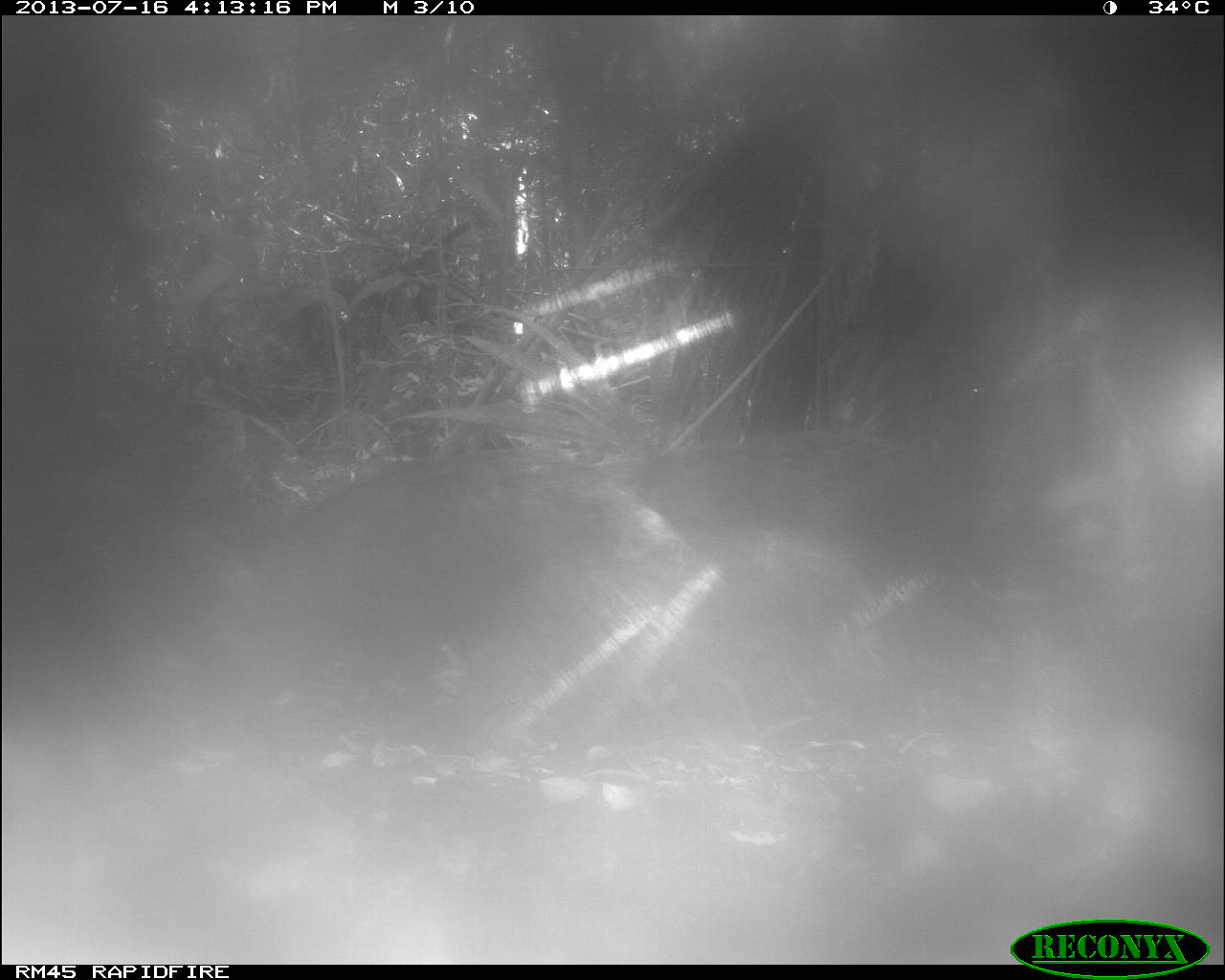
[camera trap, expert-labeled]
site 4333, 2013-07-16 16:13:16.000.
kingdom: Animalia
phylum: Chordata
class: Mammalia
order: Artiodactyla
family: Tayassuidae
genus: Tayassu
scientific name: Tayassu pecari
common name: white-lipped peccary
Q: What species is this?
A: Tayassu pecari (white-lipped peccary).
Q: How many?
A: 1.